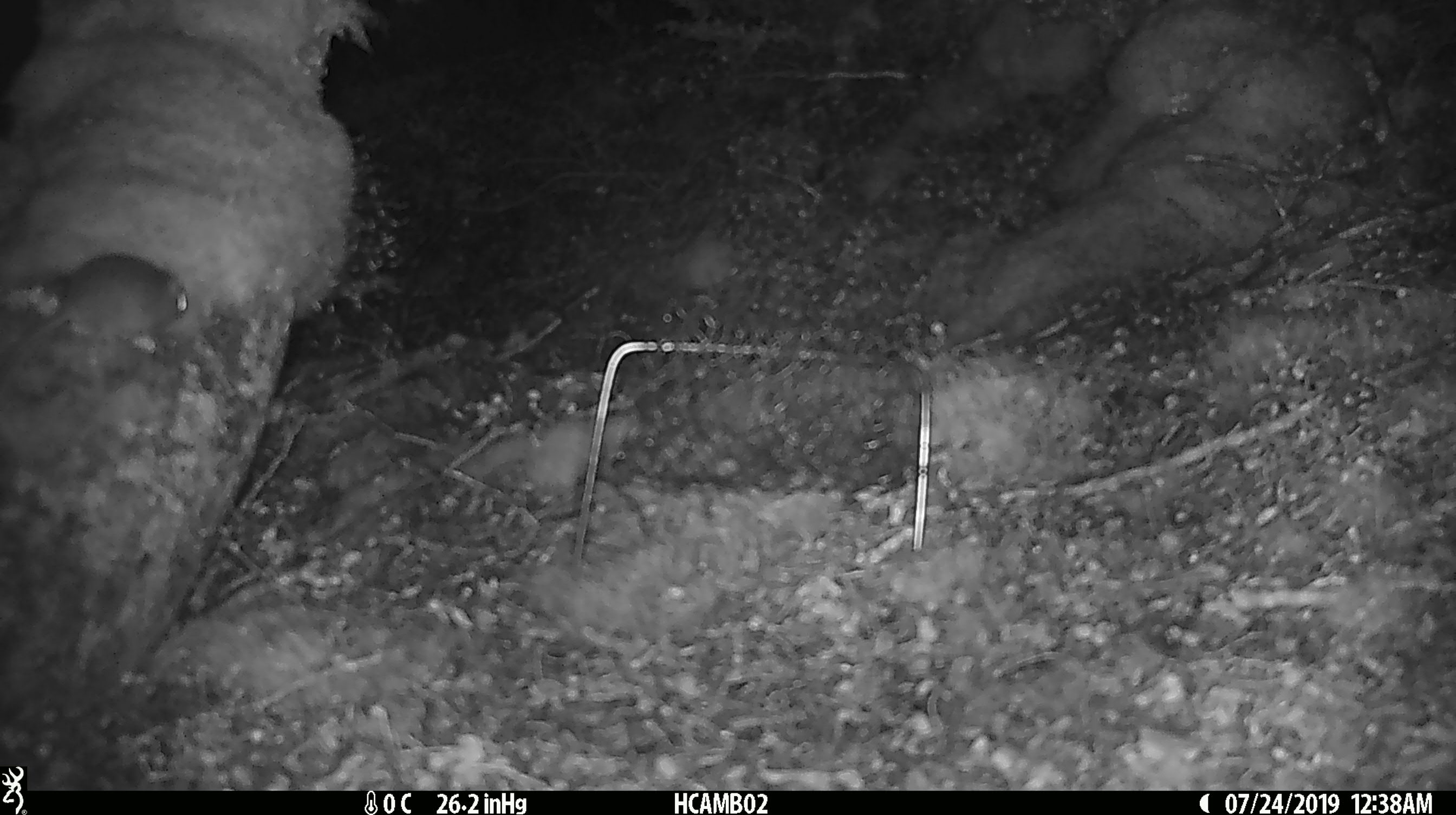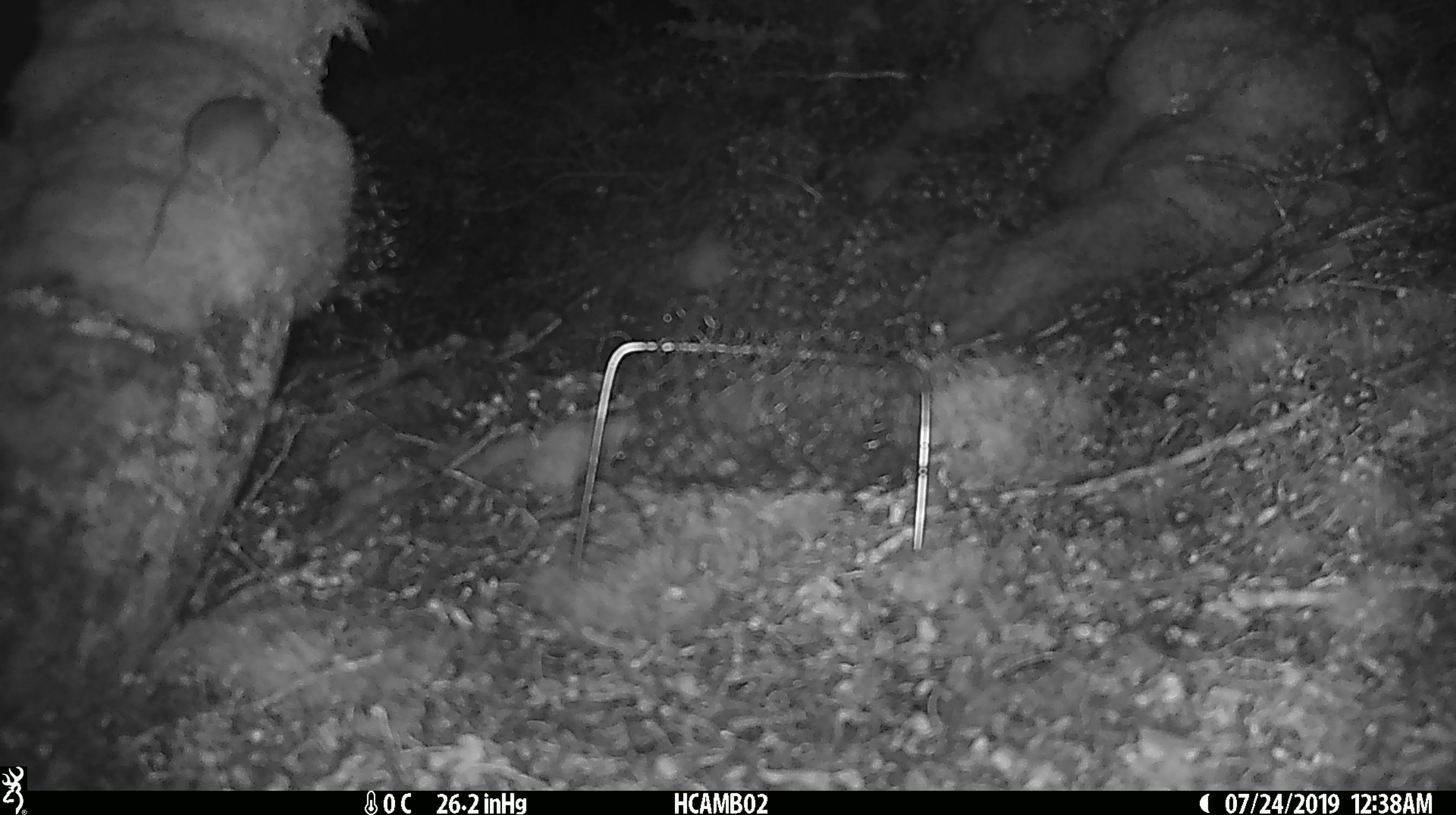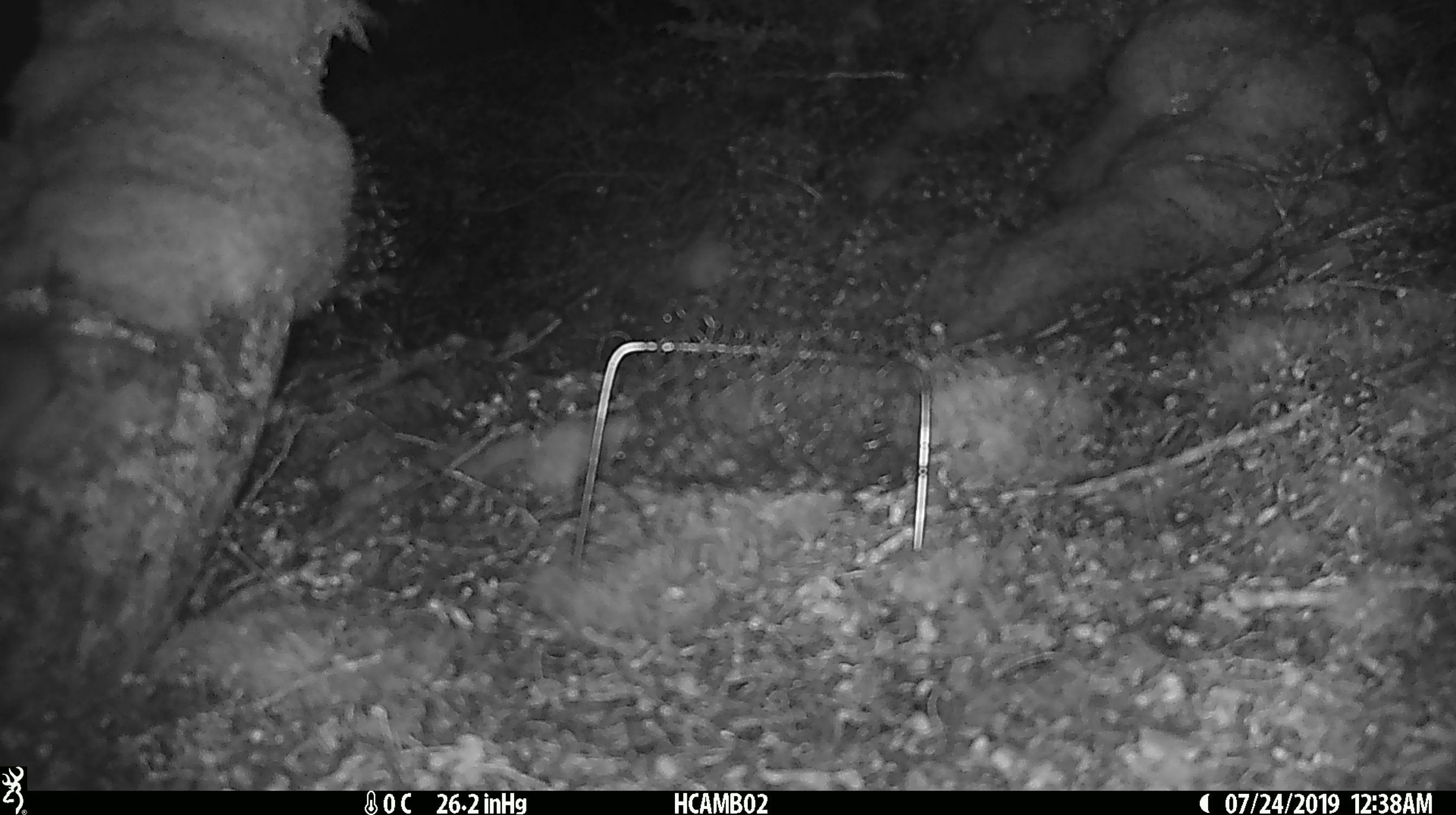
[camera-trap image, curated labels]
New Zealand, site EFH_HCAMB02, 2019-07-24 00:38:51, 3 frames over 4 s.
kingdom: Animalia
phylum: Chordata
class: Mammalia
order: Rodentia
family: Muridae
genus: Mus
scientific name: Mus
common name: mouse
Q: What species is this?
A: Mouse (Mus).